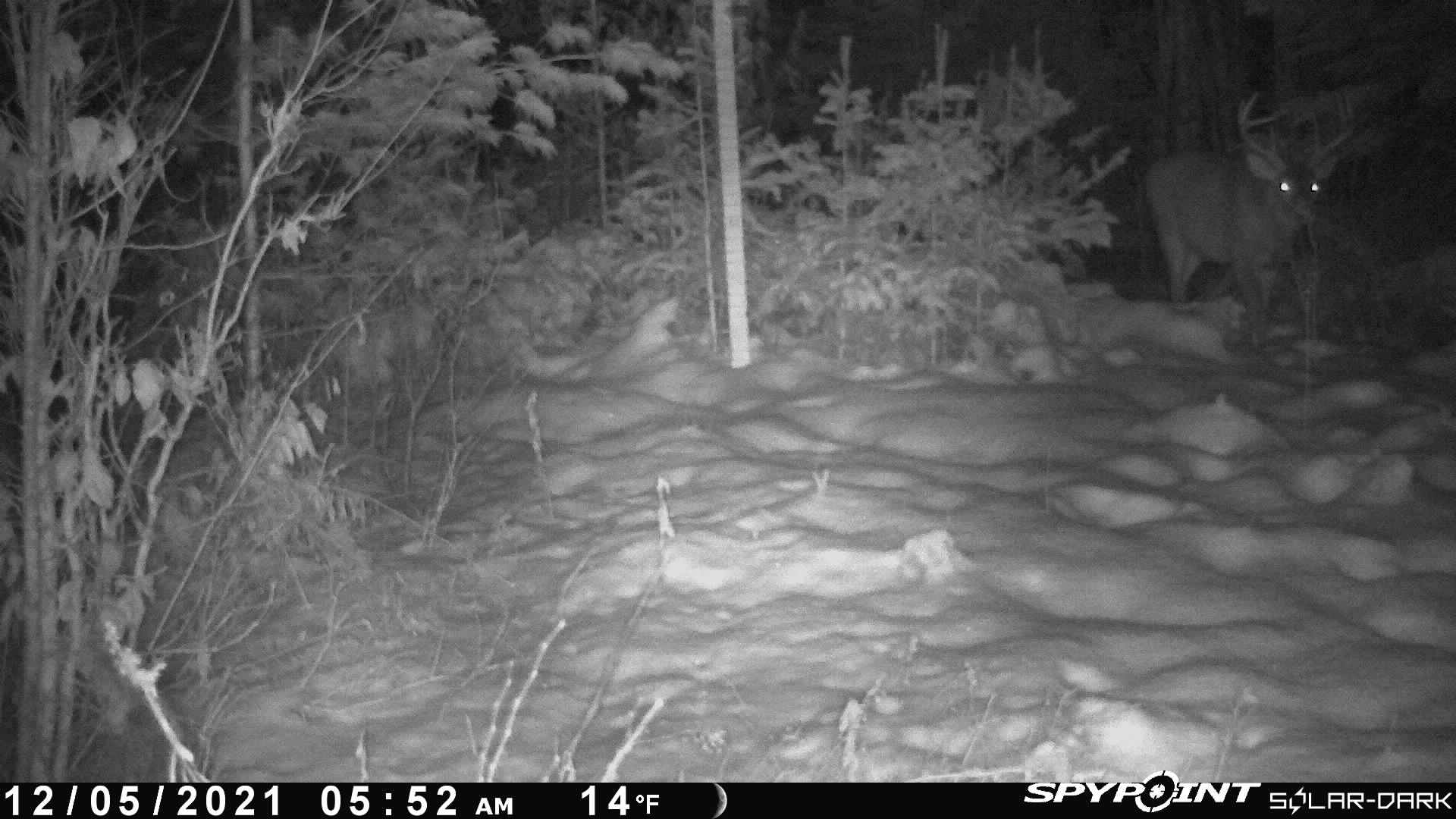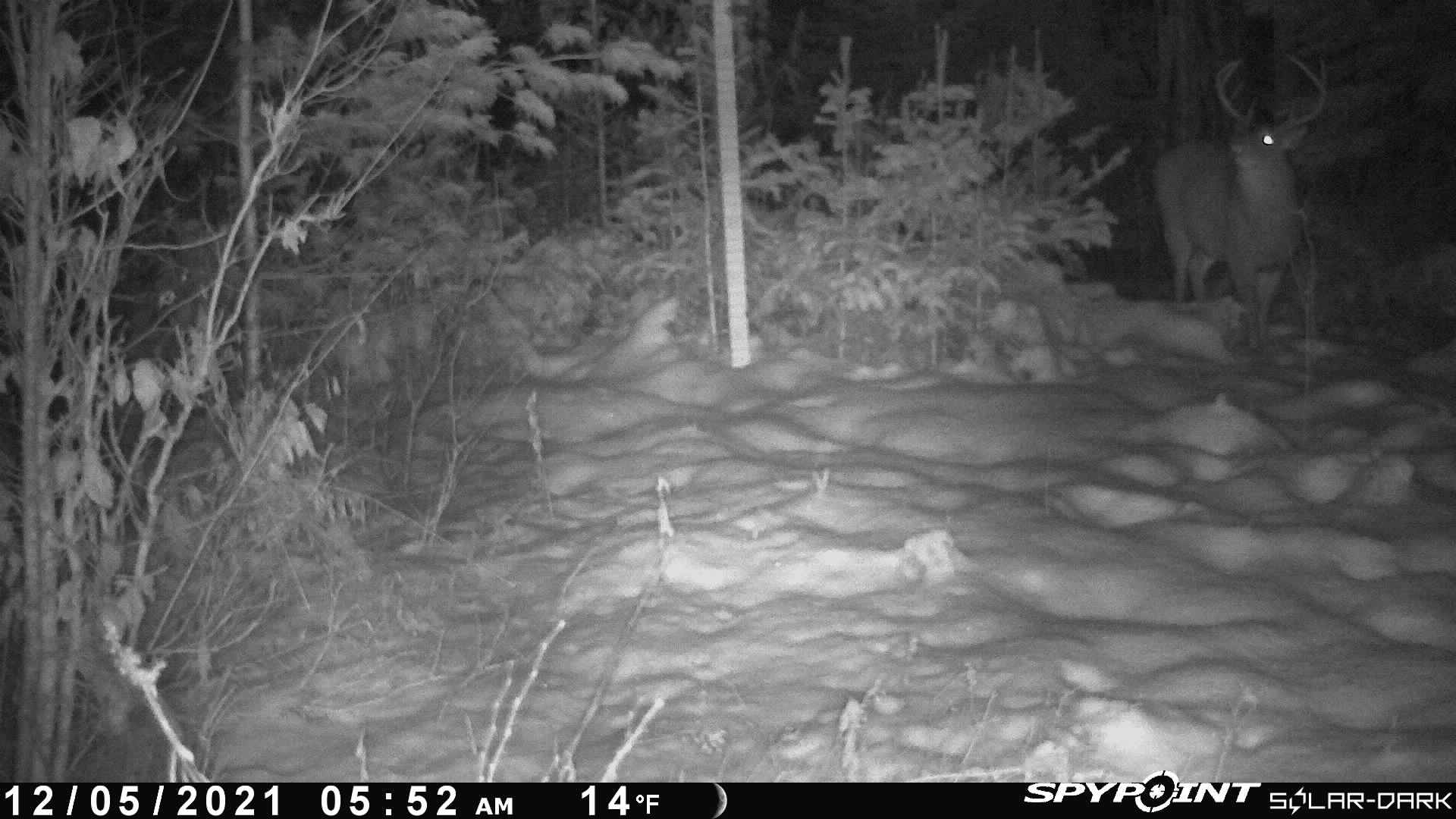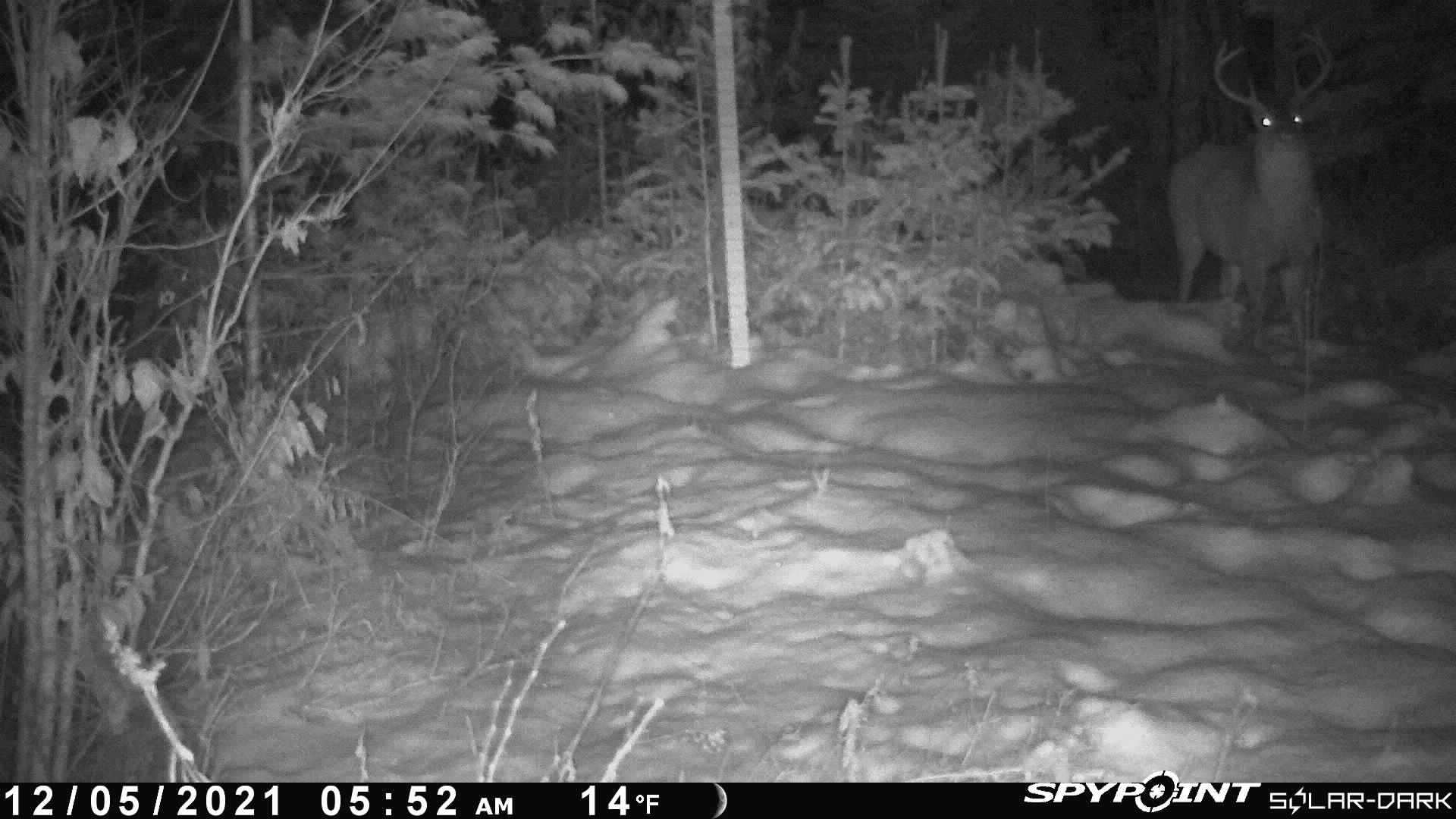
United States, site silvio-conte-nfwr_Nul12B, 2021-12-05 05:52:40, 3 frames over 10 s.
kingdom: Animalia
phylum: Chordata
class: Mammalia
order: Artiodactyla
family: Cervidae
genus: Odocoileus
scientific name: Odocoileus virginianus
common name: white-tailed deer